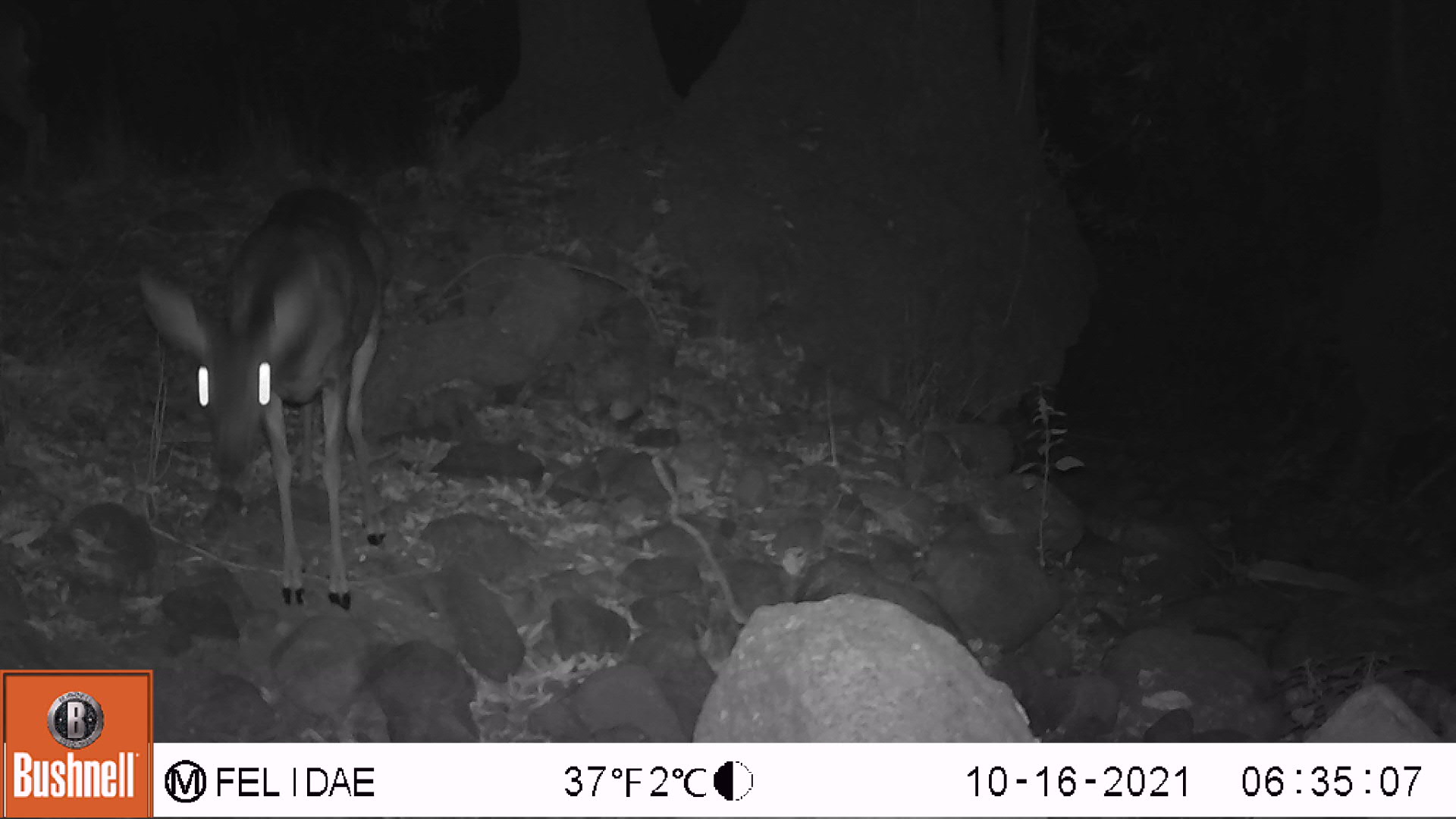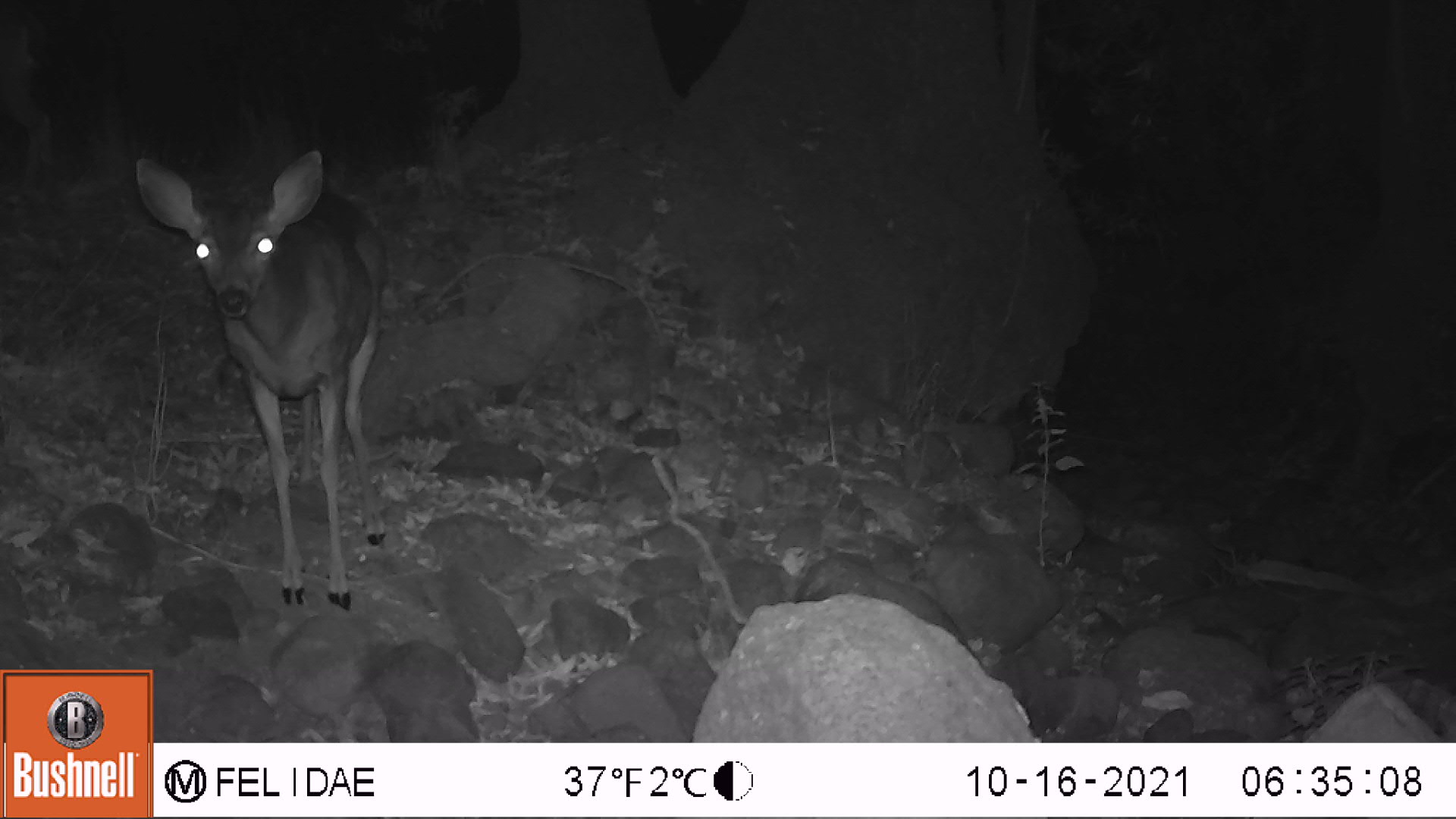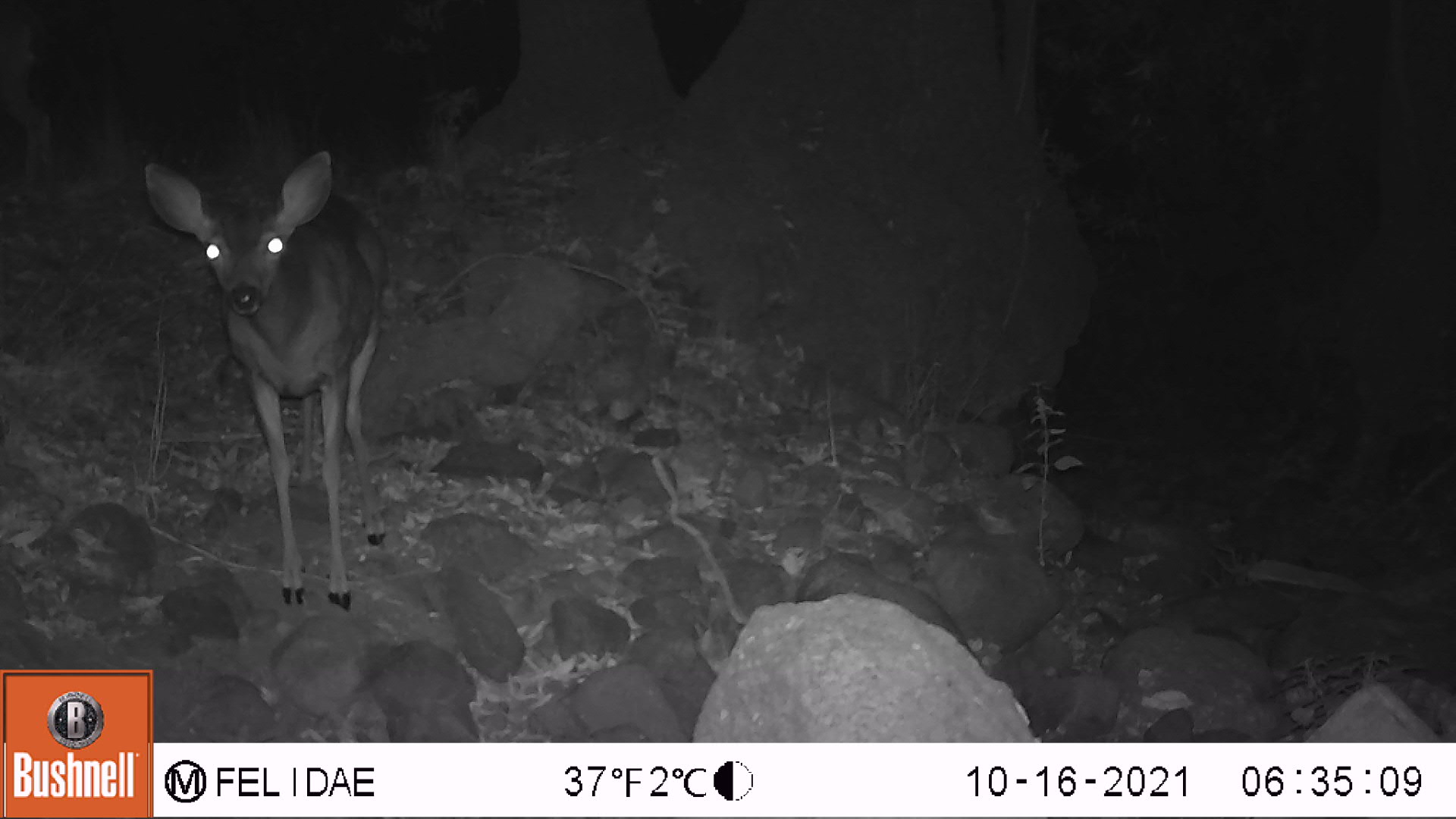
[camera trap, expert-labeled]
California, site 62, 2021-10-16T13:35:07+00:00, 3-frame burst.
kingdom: Animalia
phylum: Chordata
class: Mammalia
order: Artiodactyla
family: Cervidae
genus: Odocoileus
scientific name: Odocoileus hemionus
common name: mule deer